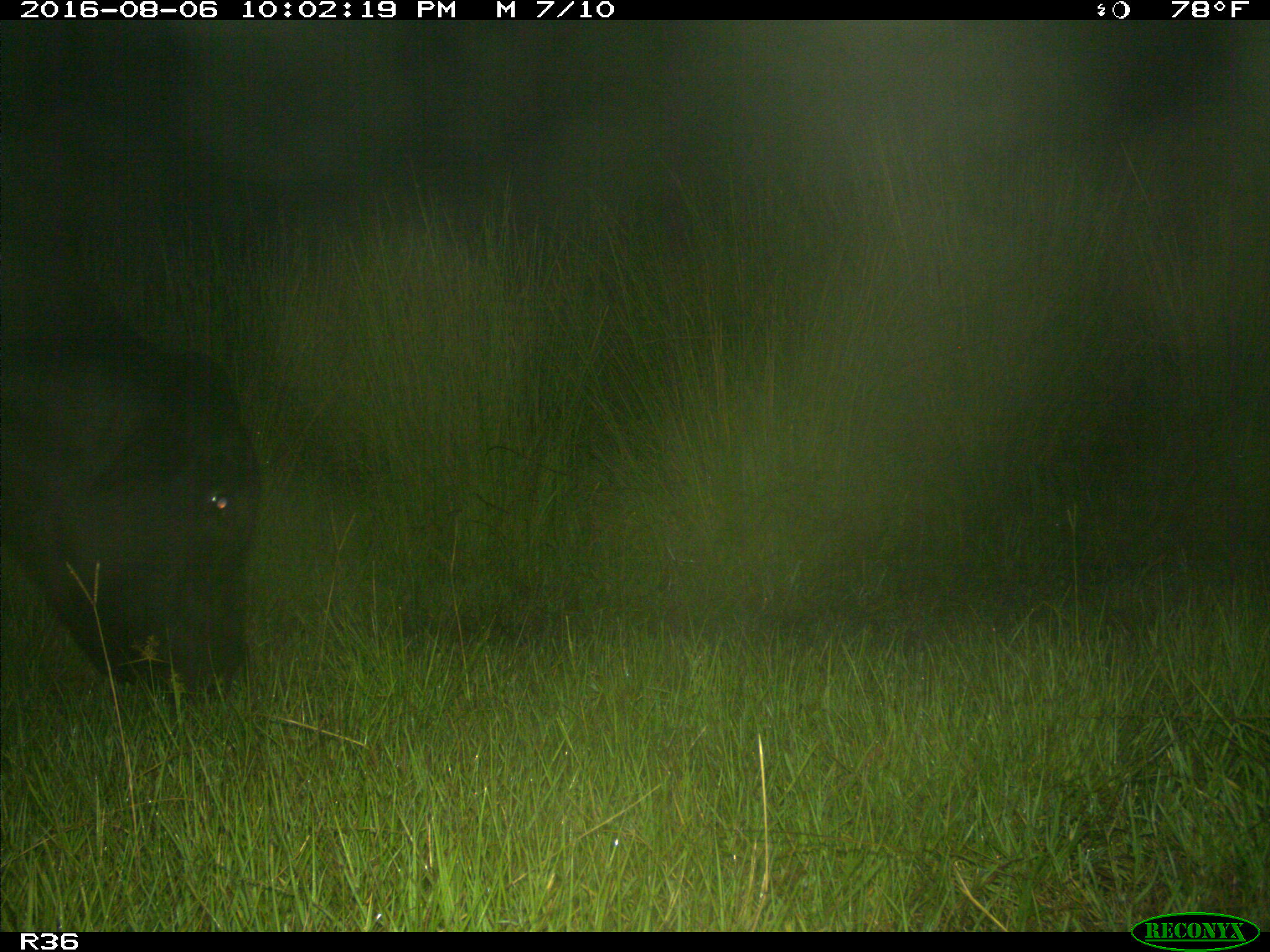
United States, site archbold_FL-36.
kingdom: Animalia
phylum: Chordata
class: Mammalia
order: Artiodactyla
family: Bovidae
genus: Bos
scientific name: Bos taurus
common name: domestic cow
Bos taurus (domestic cow).